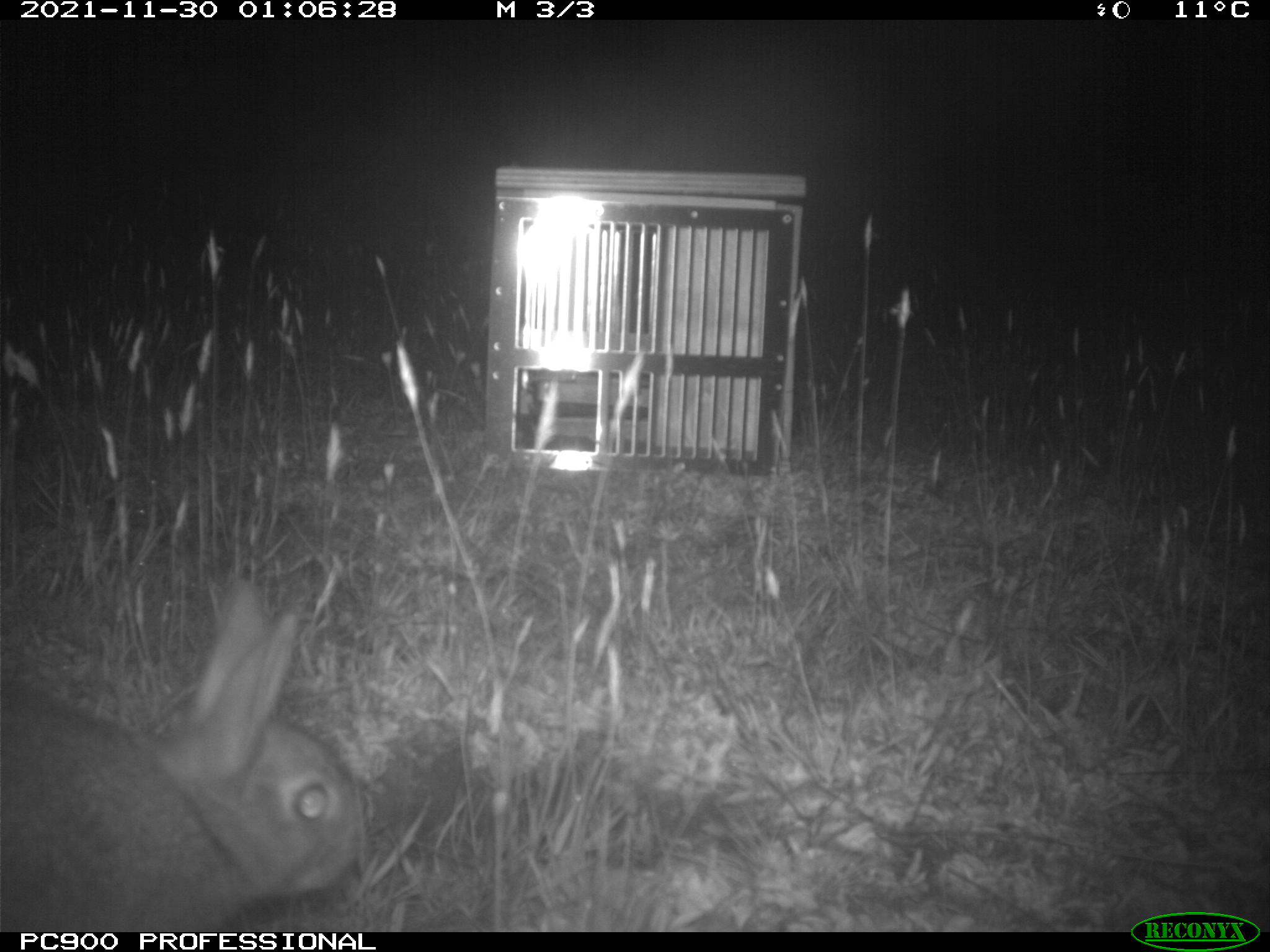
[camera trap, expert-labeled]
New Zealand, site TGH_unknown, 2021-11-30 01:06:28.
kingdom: Animalia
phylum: Chordata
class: Mammalia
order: Lagomorpha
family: Leporidae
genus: Oryctolagus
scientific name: Oryctolagus cuniculus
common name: european rabbit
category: rabbit